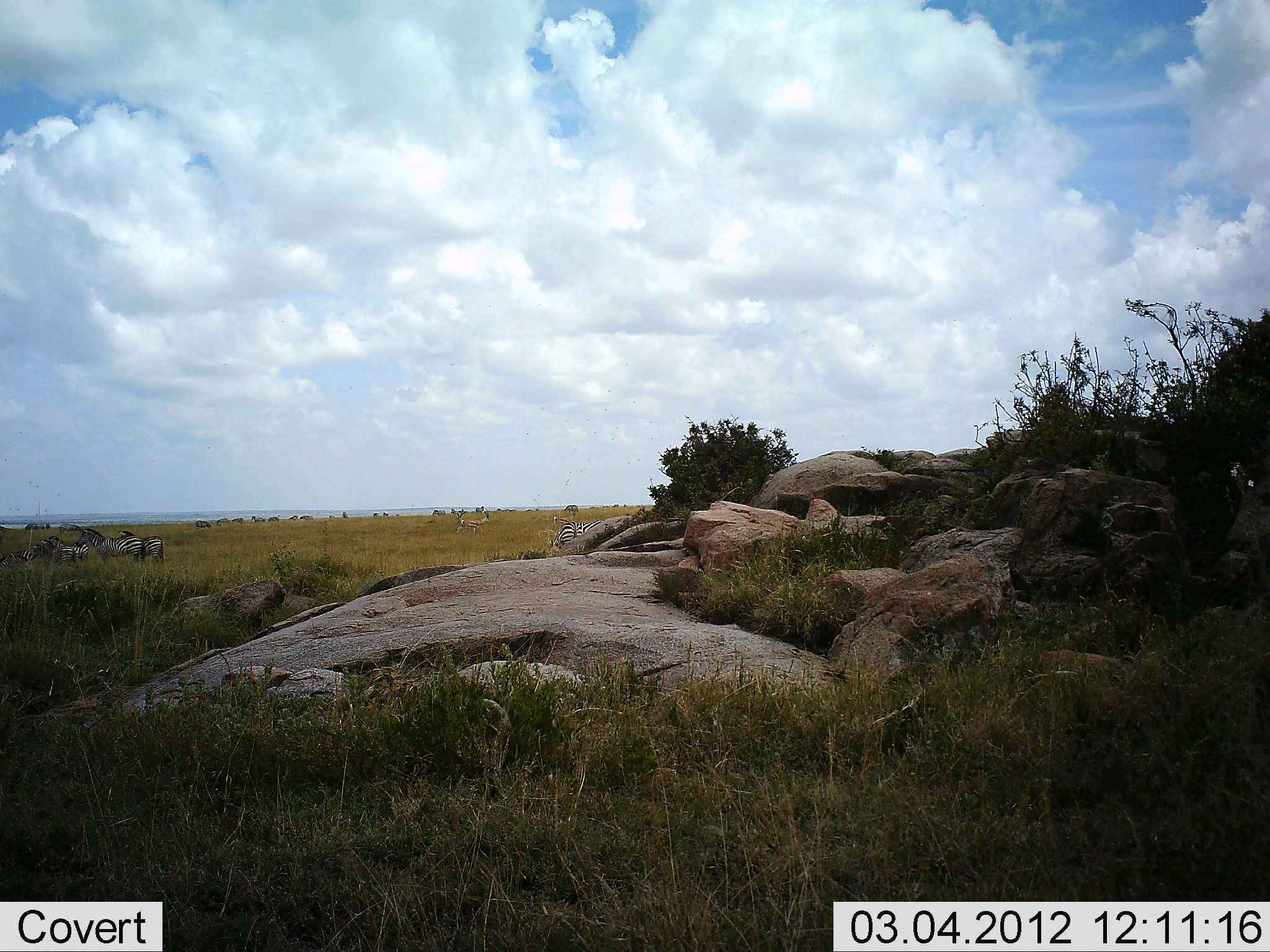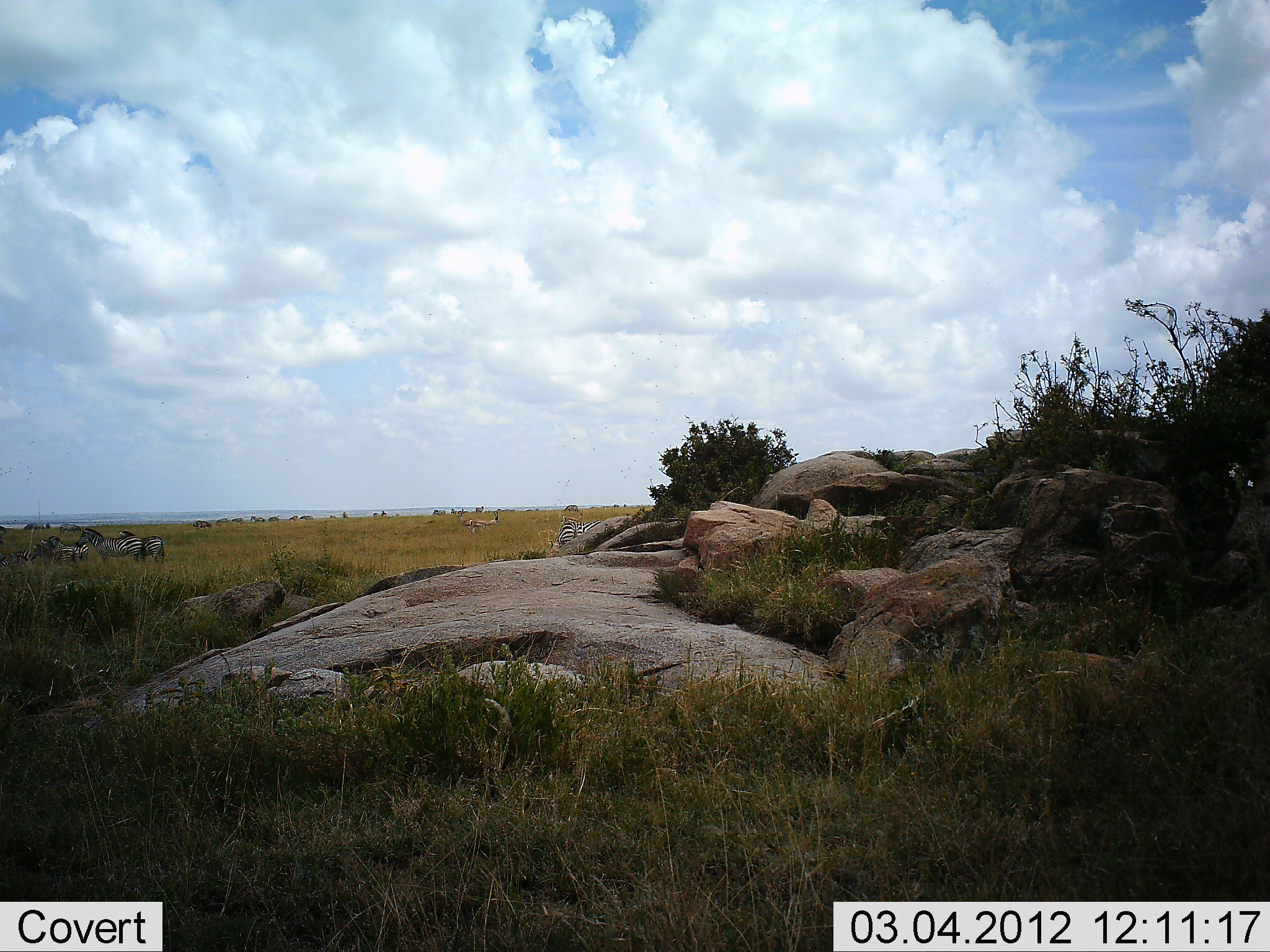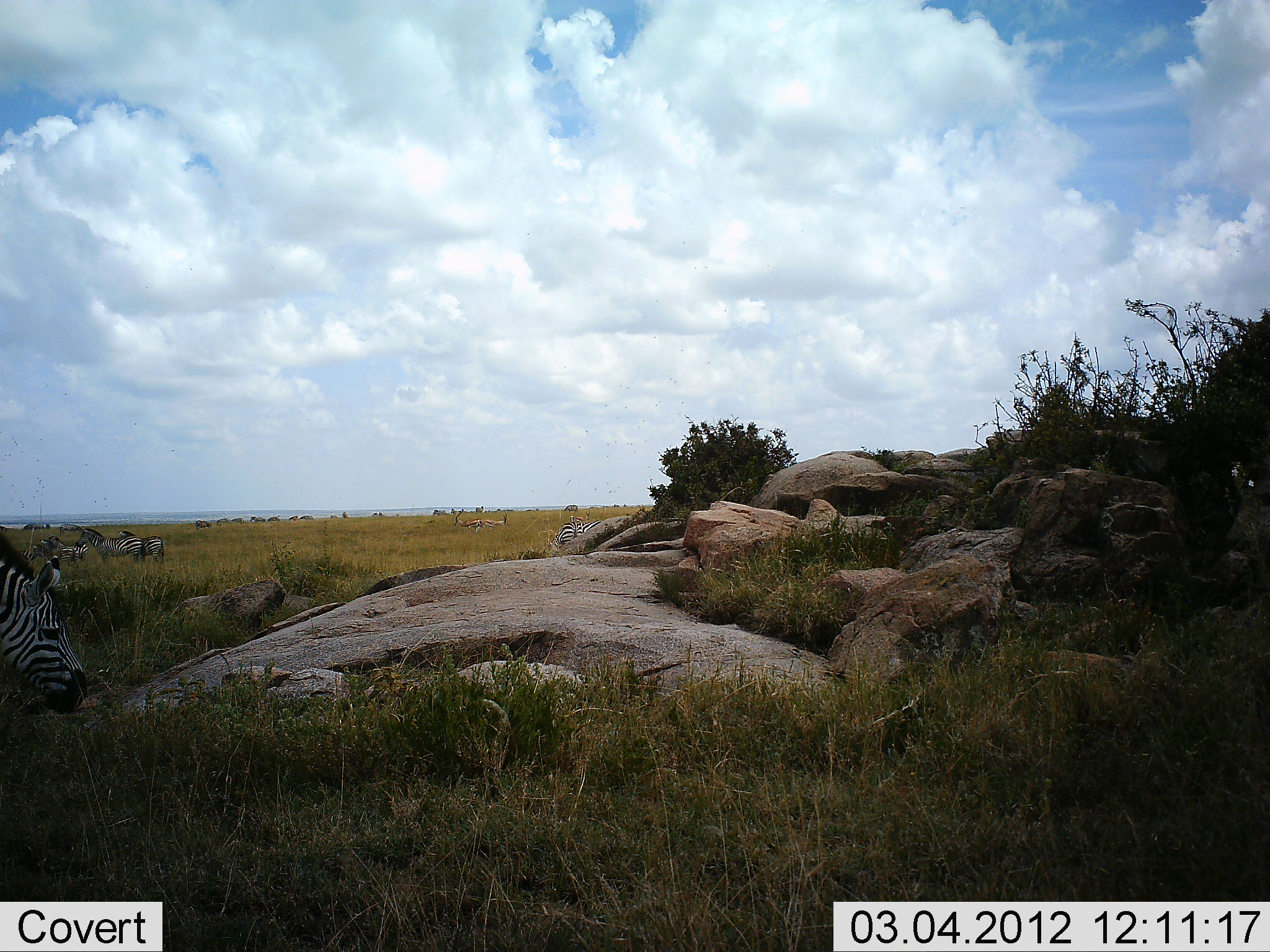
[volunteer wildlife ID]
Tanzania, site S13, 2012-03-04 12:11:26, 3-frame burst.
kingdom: Animalia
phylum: Chordata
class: Mammalia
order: Perissodactyla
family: Equidae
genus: Equus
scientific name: Equus quagga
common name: plains zebra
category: zebra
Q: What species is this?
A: Zebra (plains zebra) (Equus quagga).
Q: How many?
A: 5.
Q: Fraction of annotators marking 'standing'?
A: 75%.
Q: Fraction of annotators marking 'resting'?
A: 7%.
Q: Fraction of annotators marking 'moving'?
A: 75%.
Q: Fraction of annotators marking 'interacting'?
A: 0%.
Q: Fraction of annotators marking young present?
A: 0%.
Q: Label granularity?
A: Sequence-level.